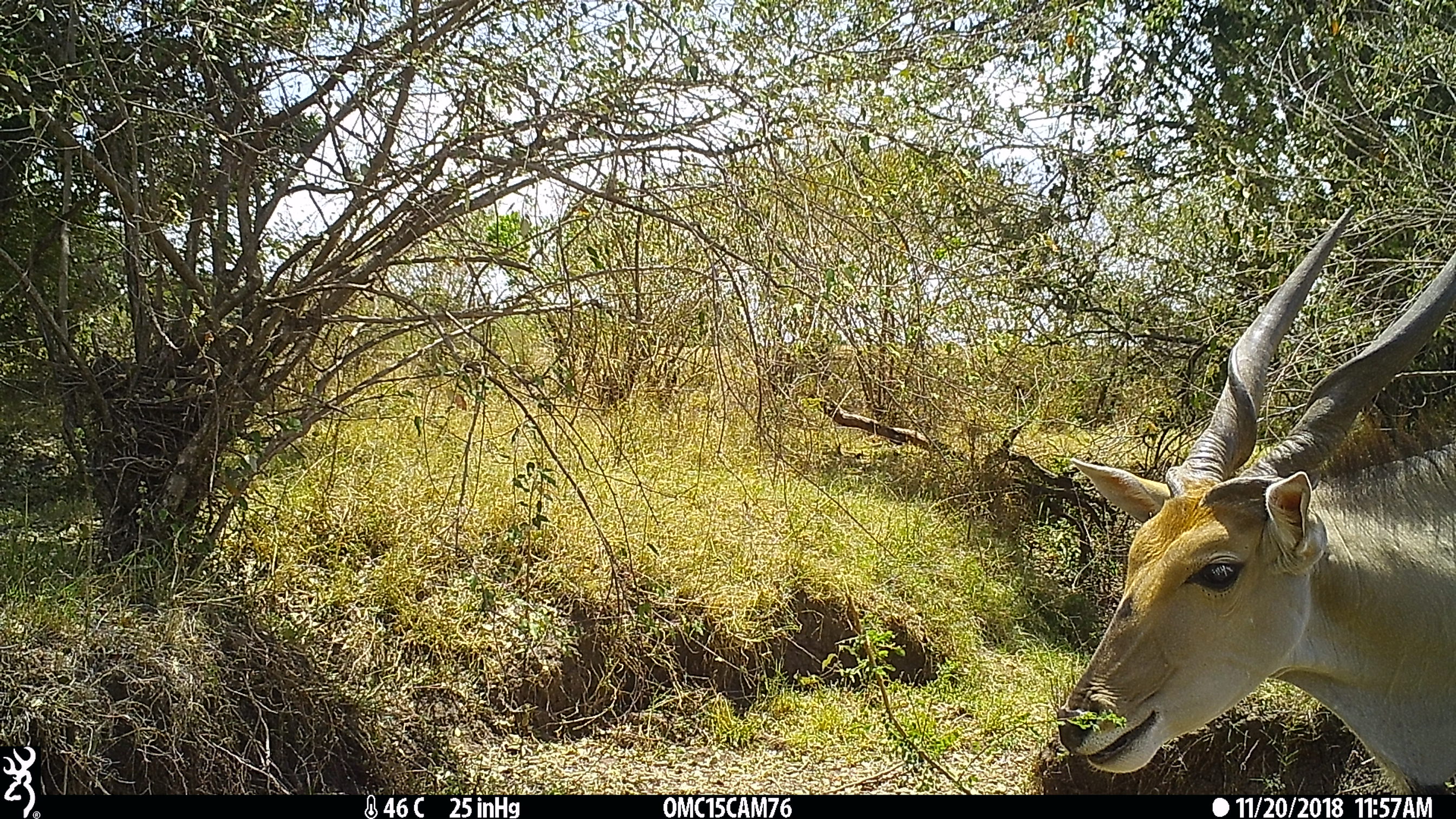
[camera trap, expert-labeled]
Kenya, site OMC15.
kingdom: Animalia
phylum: Chordata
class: Mammalia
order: Artiodactyla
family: Bovidae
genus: Tragelaphus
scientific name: Tragelaphus oryx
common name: eland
Eland (Tragelaphus oryx).